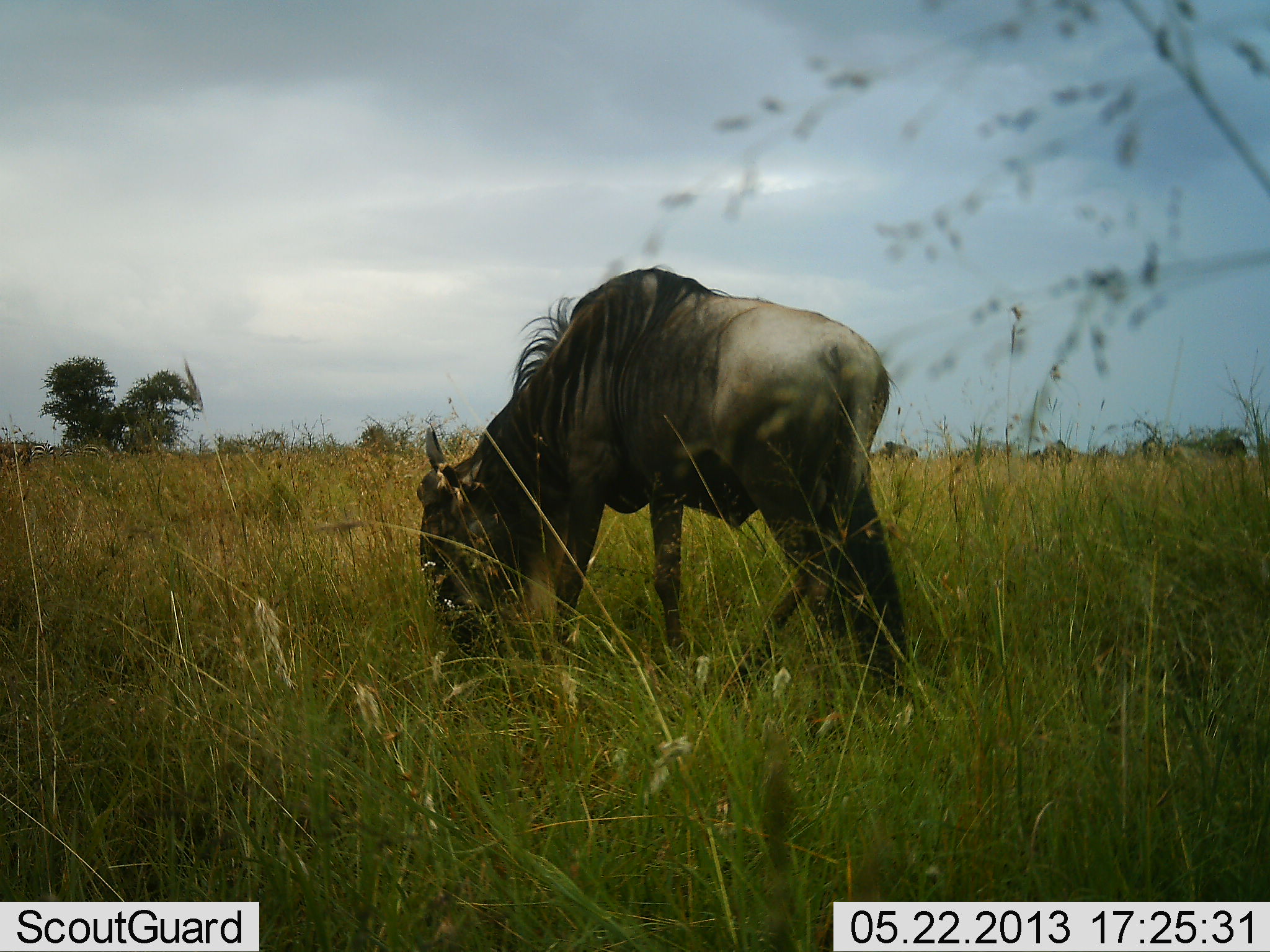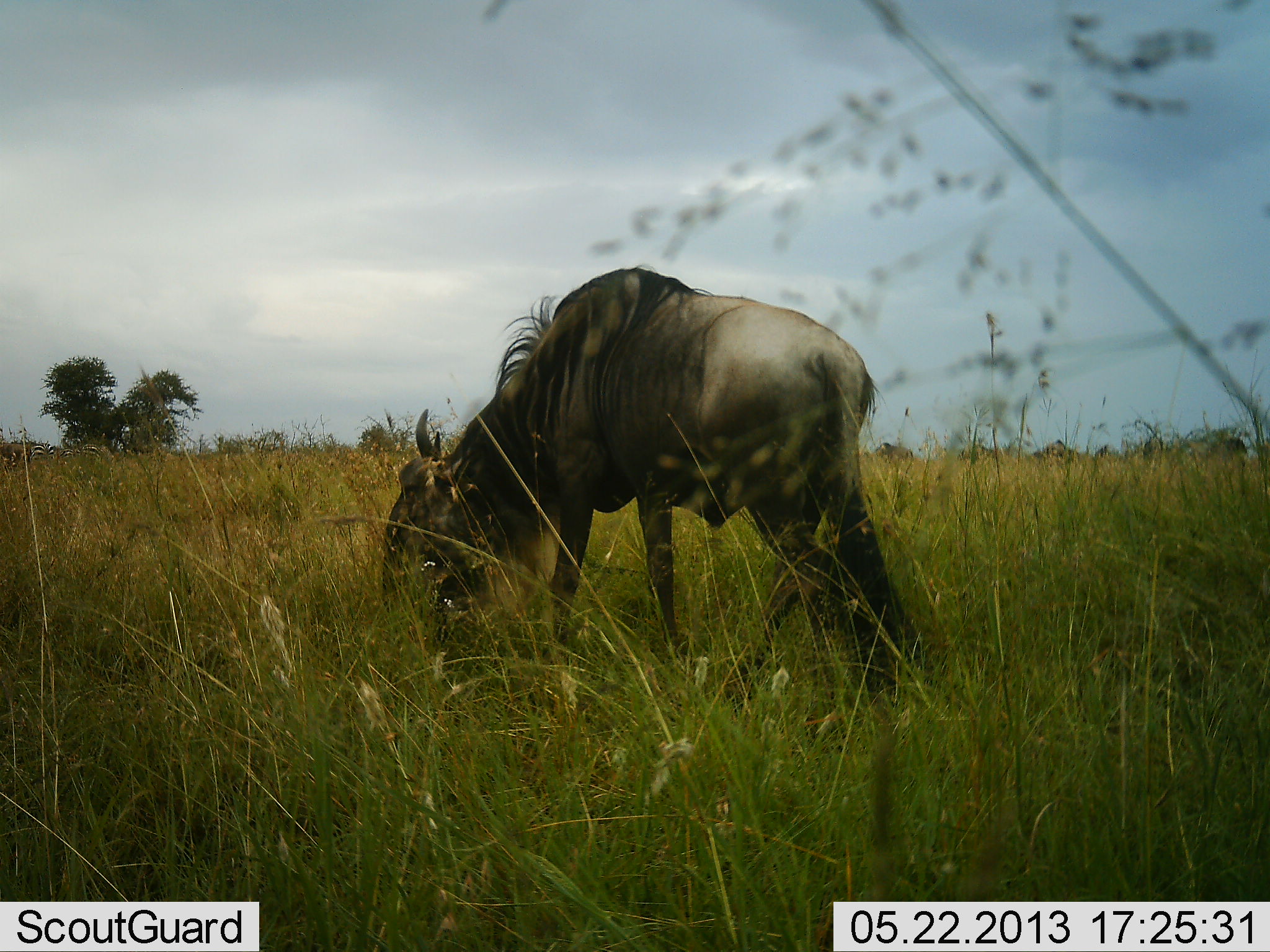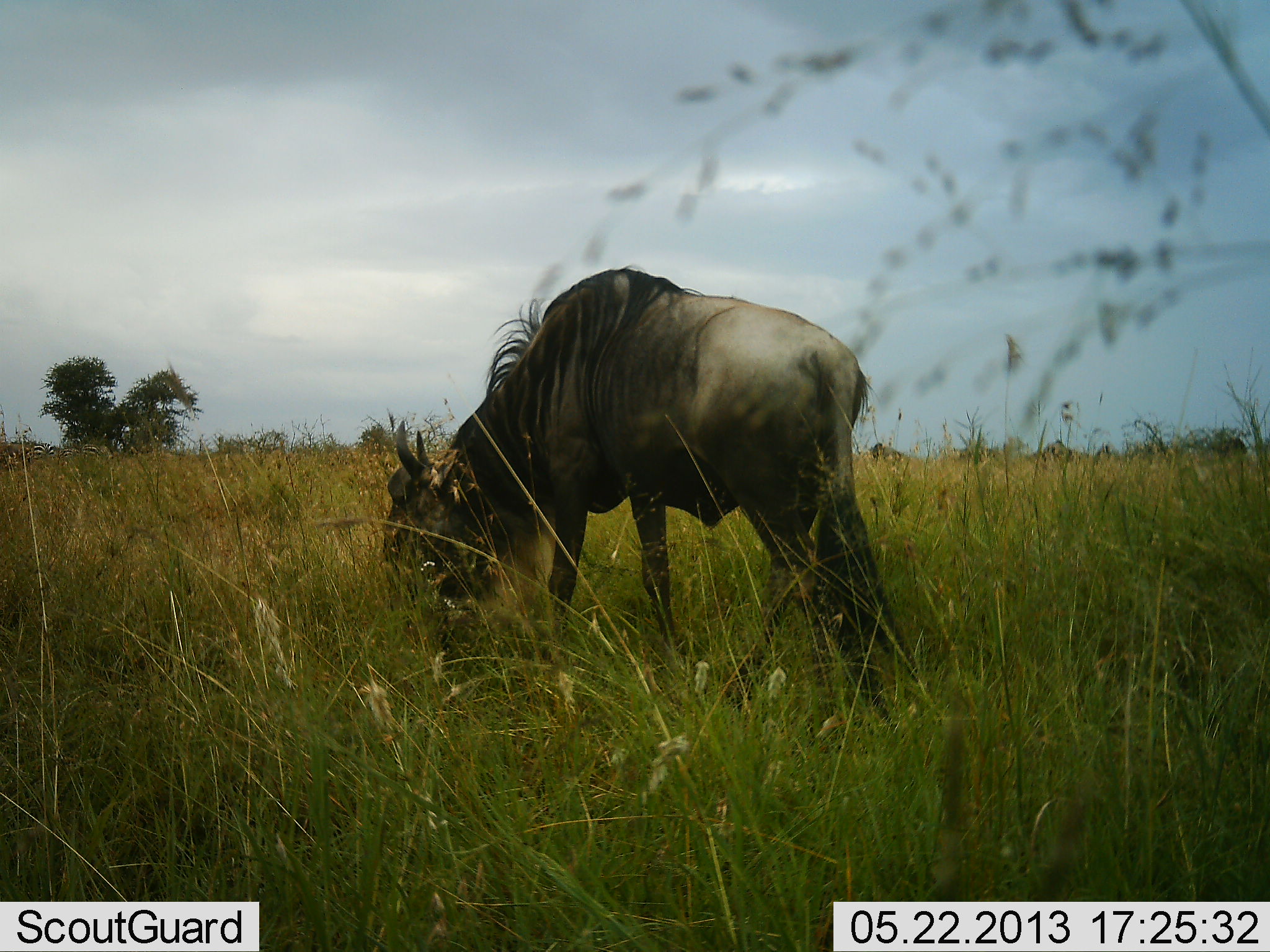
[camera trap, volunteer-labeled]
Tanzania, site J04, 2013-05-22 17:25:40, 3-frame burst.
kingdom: Animalia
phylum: Chordata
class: Mammalia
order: Artiodactyla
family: Bovidae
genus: Connochaetes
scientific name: Connochaetes taurinus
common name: blue wildebeest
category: wildebeest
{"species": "wildebeest (blue wildebeest) (Connochaetes taurinus)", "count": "1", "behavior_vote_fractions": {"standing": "33%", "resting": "0%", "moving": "2%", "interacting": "0%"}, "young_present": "0%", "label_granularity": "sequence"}